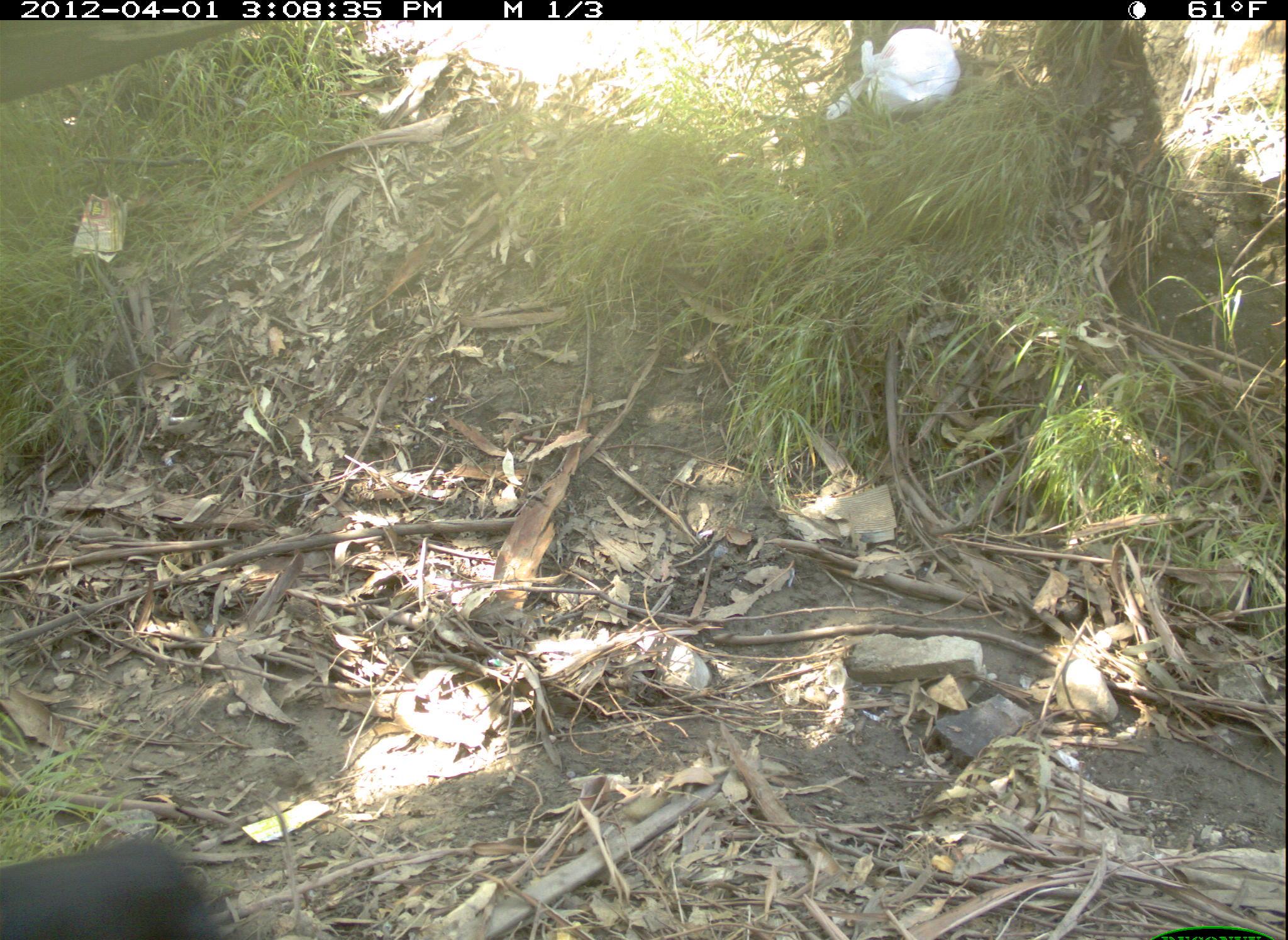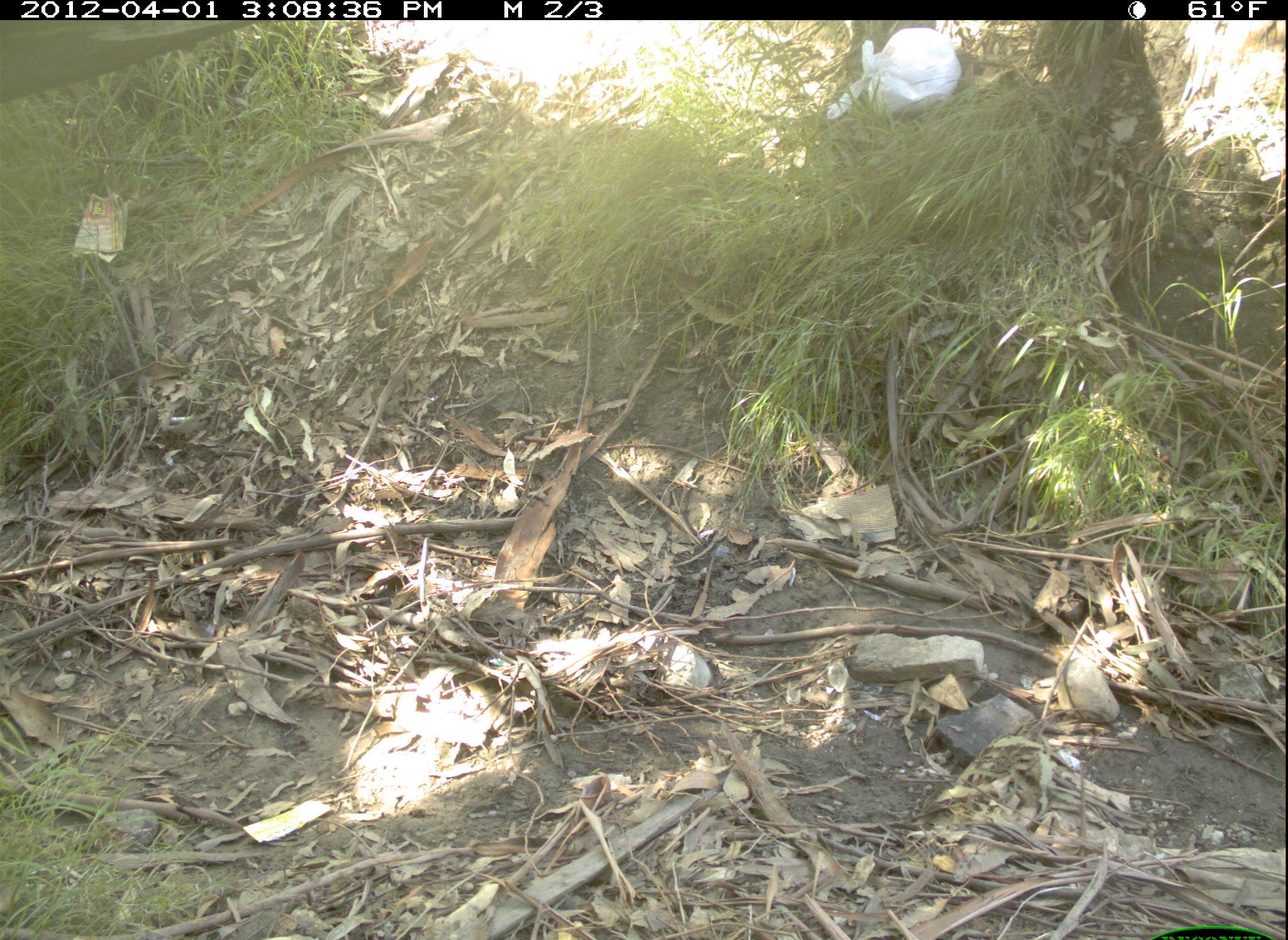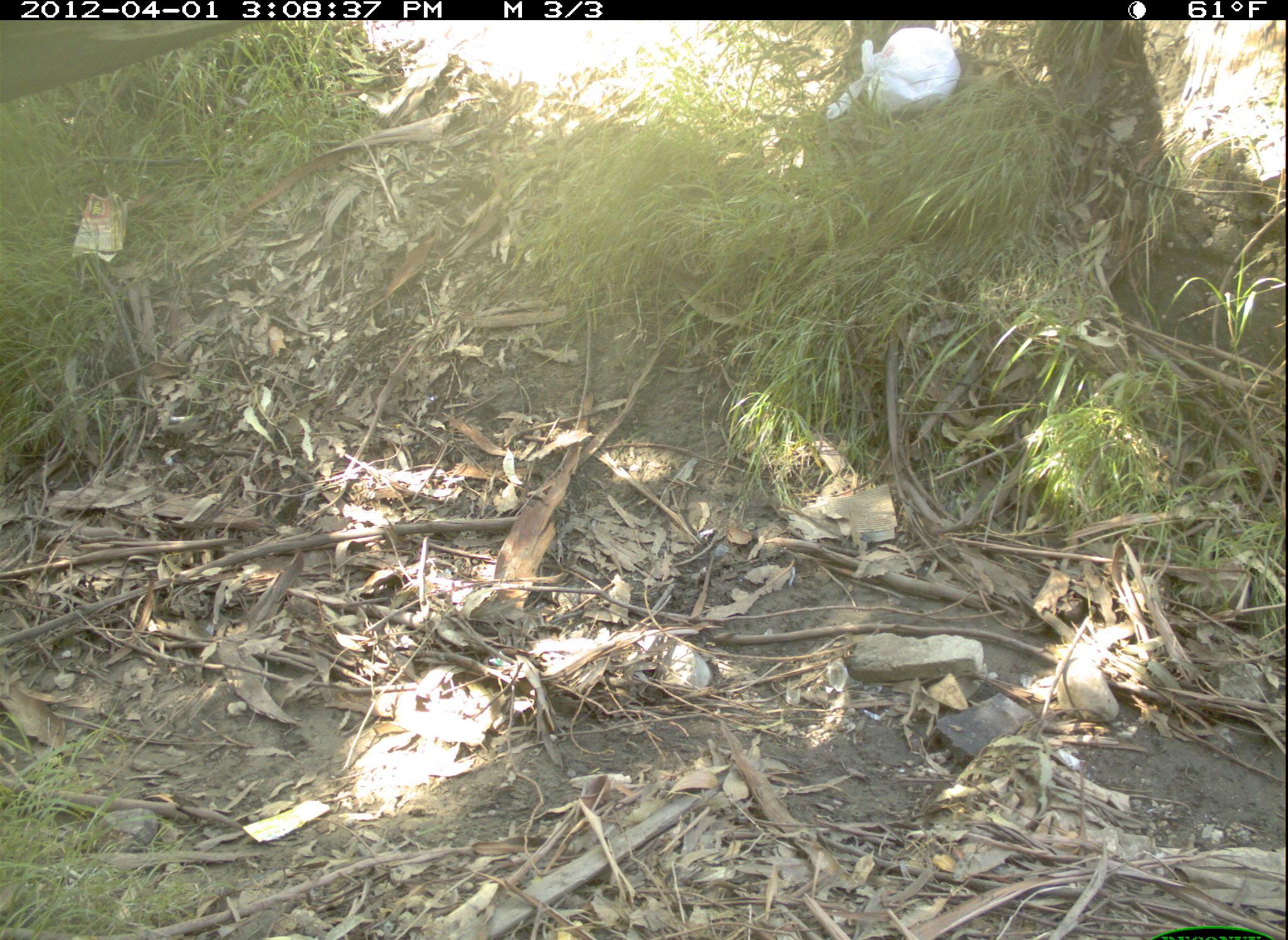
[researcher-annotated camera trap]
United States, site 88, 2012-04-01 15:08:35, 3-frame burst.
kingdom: Animalia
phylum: Chordata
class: Mammalia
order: Carnivora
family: Canidae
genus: Canis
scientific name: Canis familiaris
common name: domestic dog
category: dog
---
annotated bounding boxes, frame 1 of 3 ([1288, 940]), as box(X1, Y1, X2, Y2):
dog: box(2, 818, 222, 936)